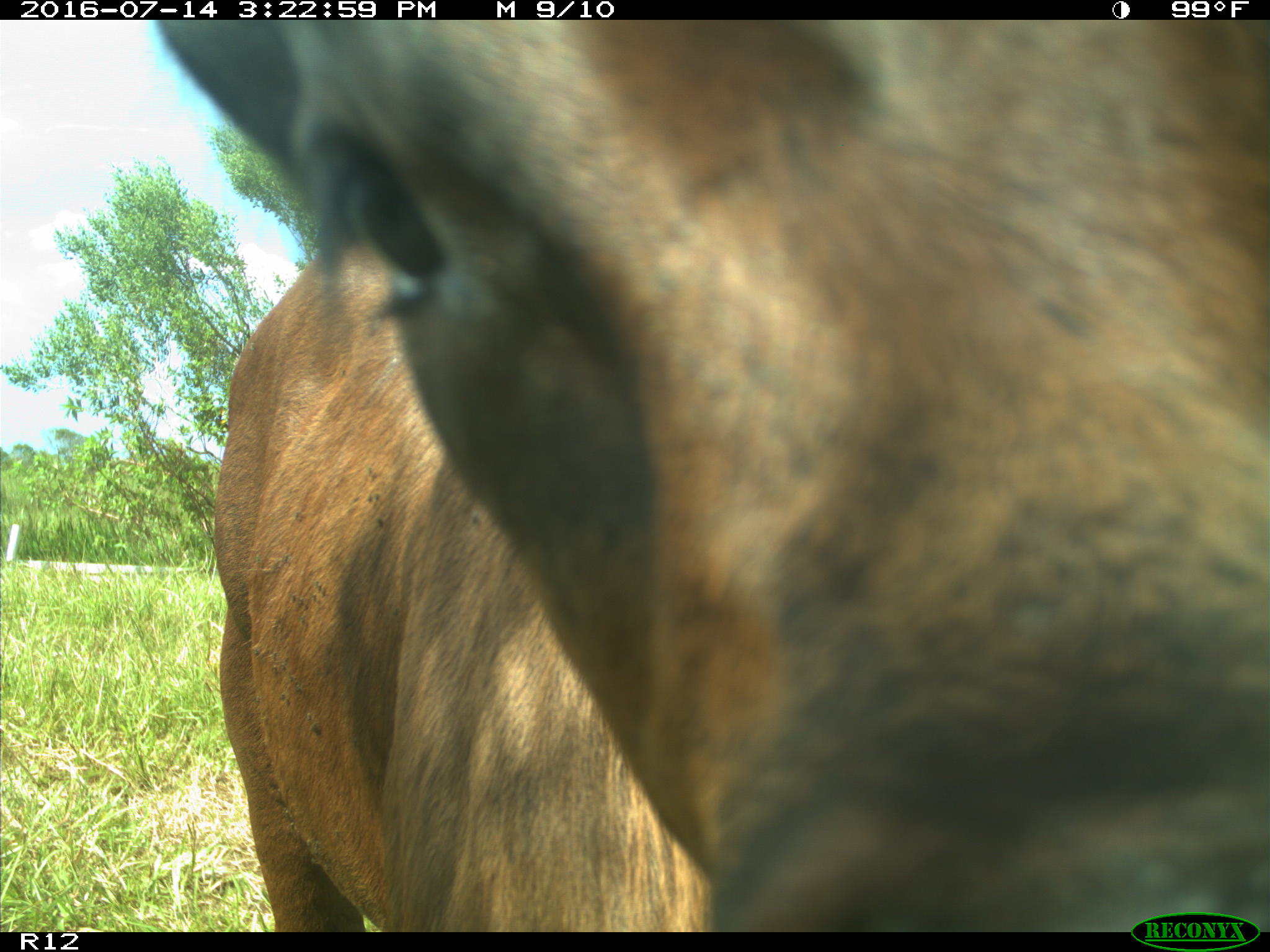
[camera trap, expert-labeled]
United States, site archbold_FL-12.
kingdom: Animalia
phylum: Chordata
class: Mammalia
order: Artiodactyla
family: Bovidae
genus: Bos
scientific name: Bos taurus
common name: domestic cow